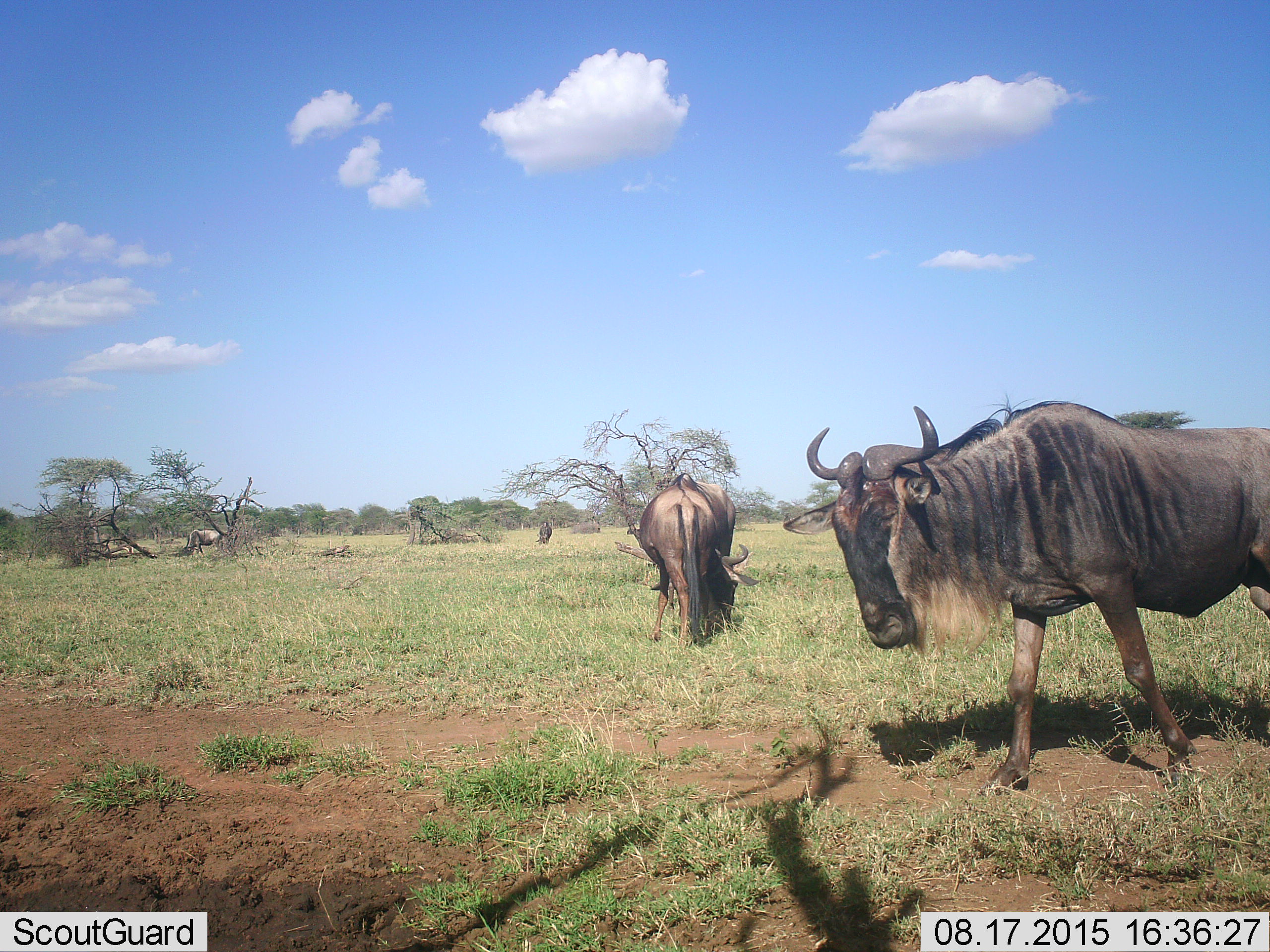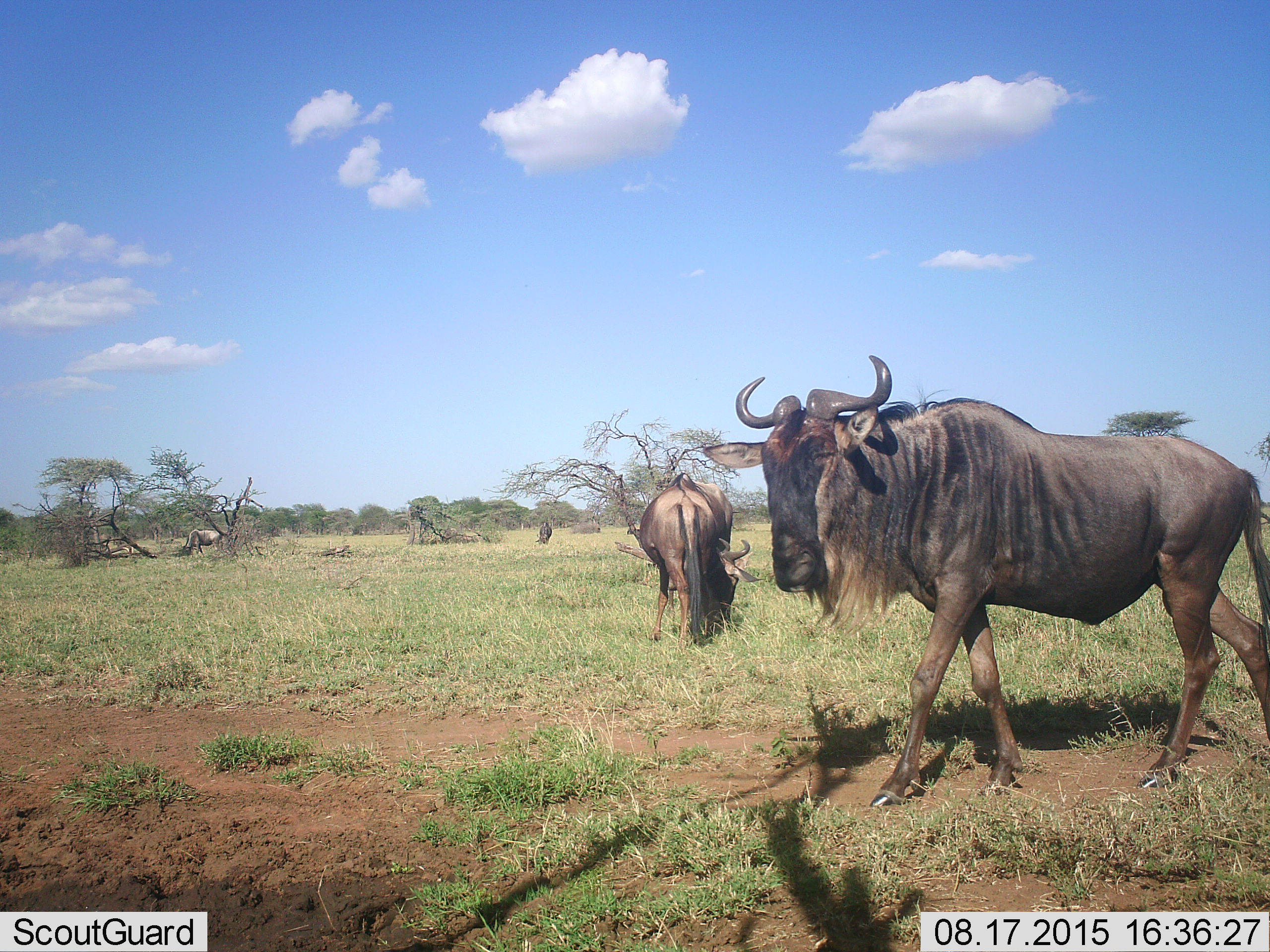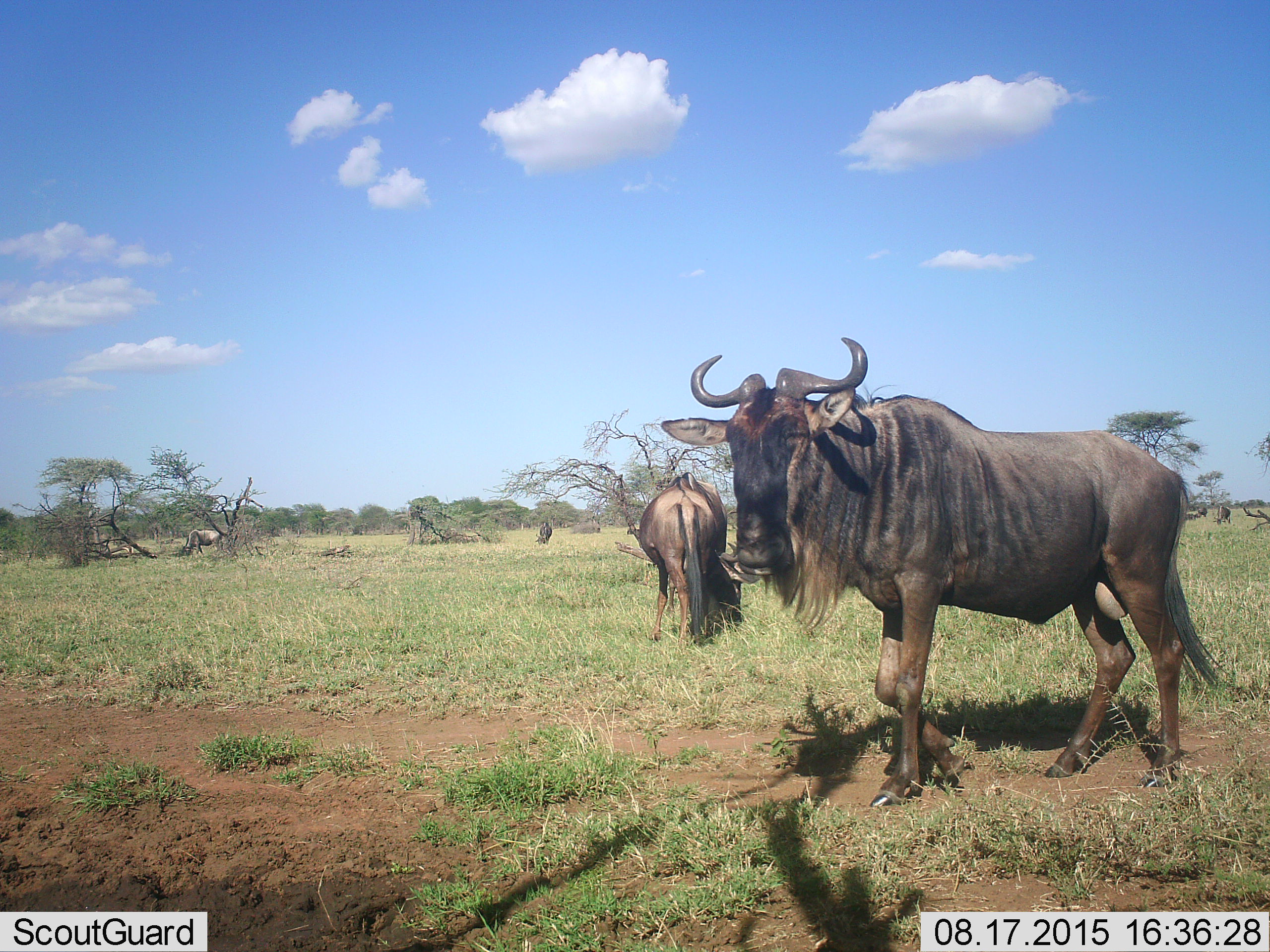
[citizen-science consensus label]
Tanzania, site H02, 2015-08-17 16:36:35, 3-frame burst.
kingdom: Animalia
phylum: Chordata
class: Mammalia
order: Artiodactyla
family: Bovidae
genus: Connochaetes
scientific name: Connochaetes taurinus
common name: blue wildebeest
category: wildebeest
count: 5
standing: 33%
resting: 0%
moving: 78%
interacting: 0%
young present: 0%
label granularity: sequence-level